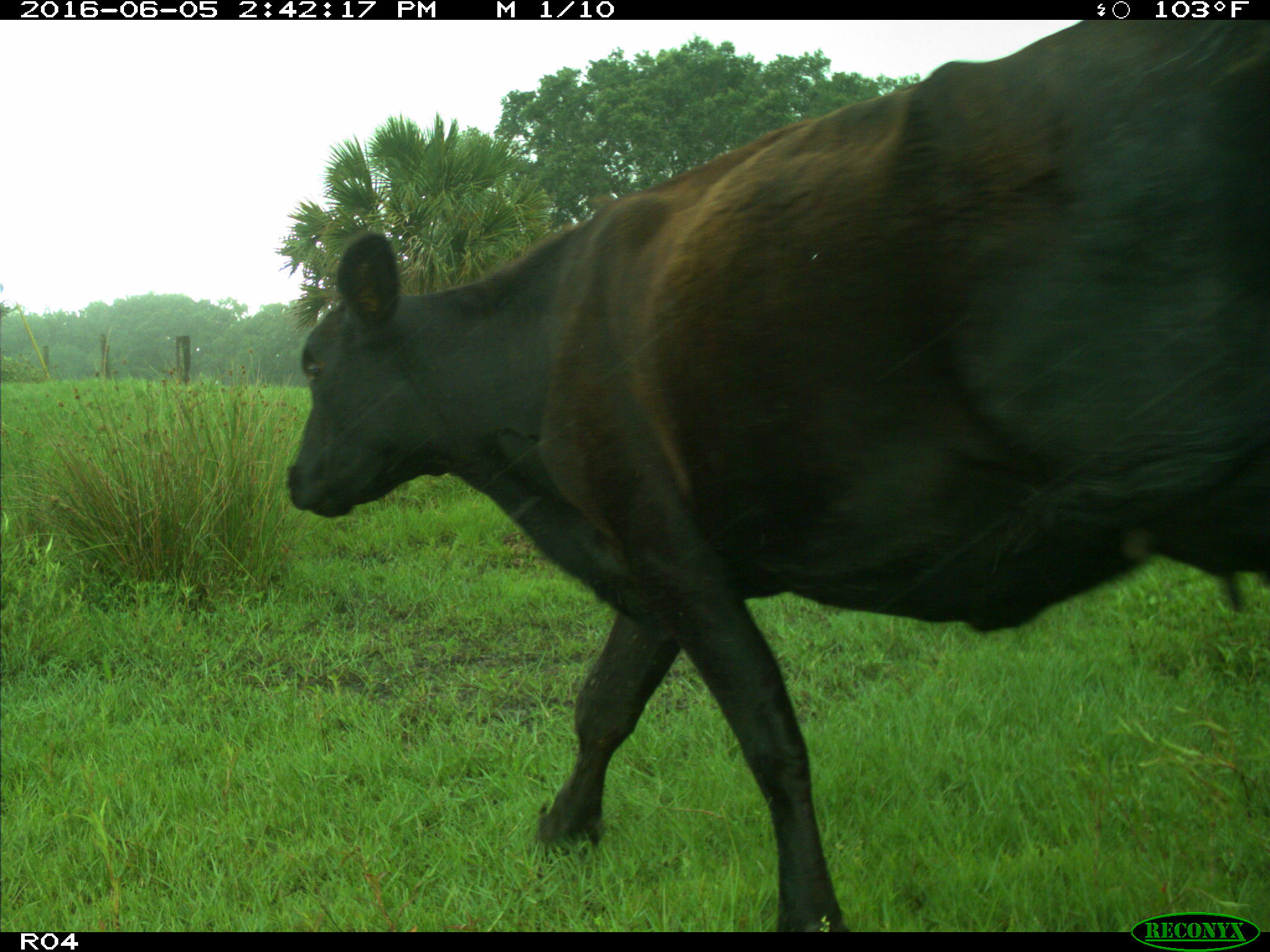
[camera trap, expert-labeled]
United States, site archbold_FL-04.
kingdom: Animalia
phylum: Chordata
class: Mammalia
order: Artiodactyla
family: Bovidae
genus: Bos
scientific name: Bos taurus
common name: domestic cow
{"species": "Bos taurus (domestic cow)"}